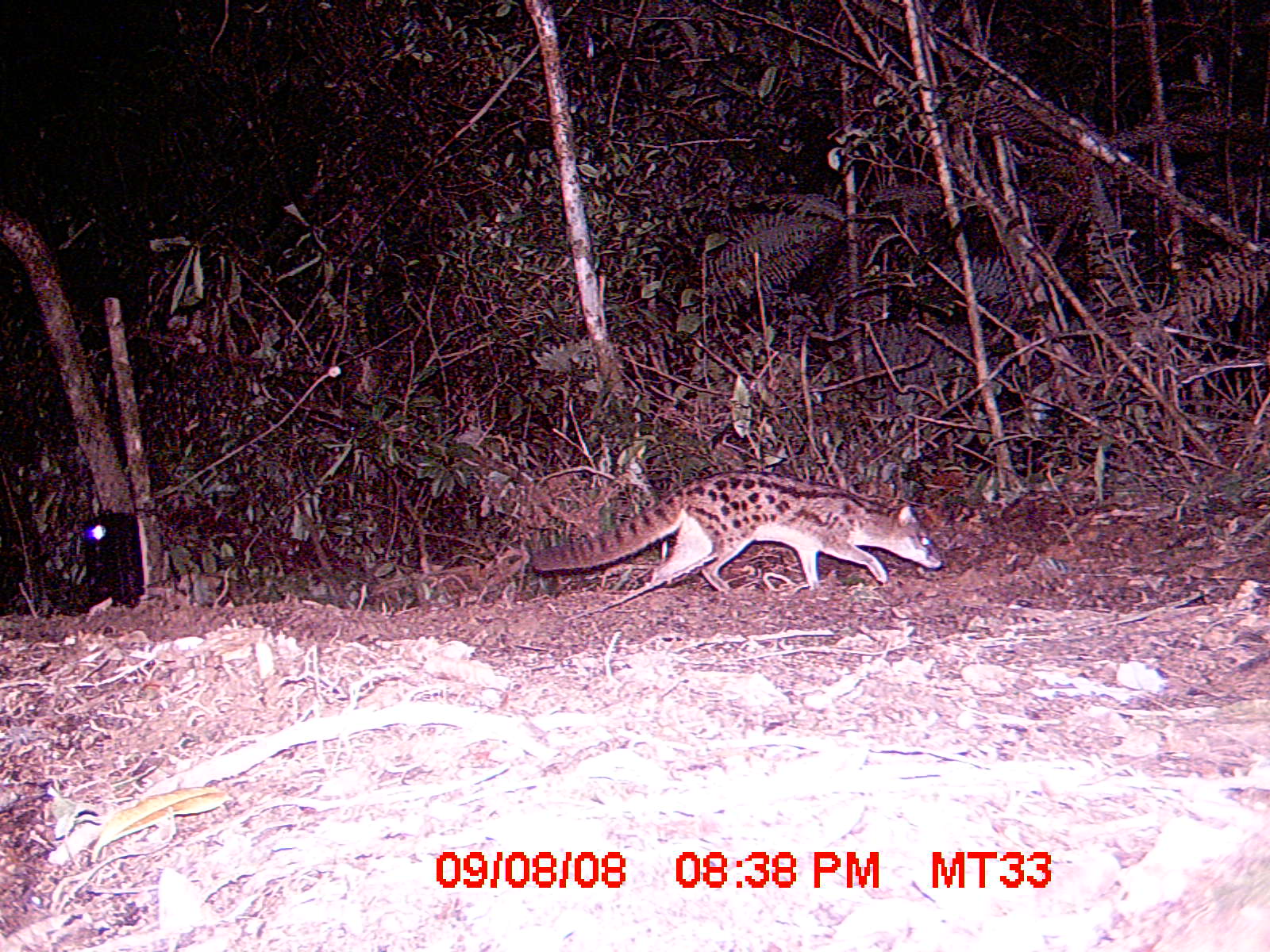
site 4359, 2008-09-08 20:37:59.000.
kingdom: Animalia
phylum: Chordata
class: Aves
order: Coraciiformes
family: Brachypteraciidae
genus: Brachypteracias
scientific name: Brachypteracias squamiger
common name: scaly ground-roller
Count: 1.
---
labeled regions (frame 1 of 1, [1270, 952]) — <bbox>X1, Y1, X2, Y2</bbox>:
brachypteracias squamiger: <bbox>532, 469, 942, 594</bbox>